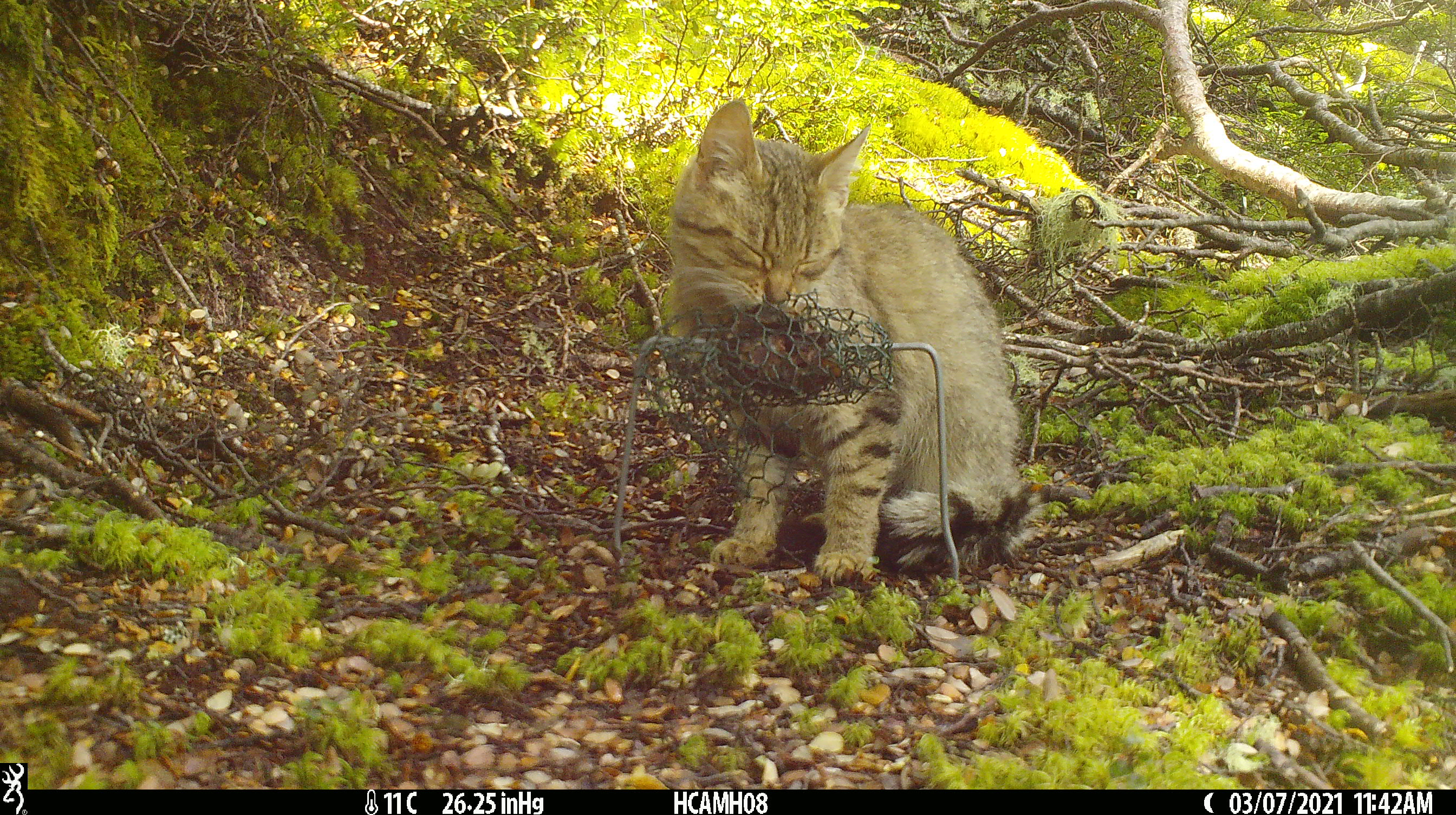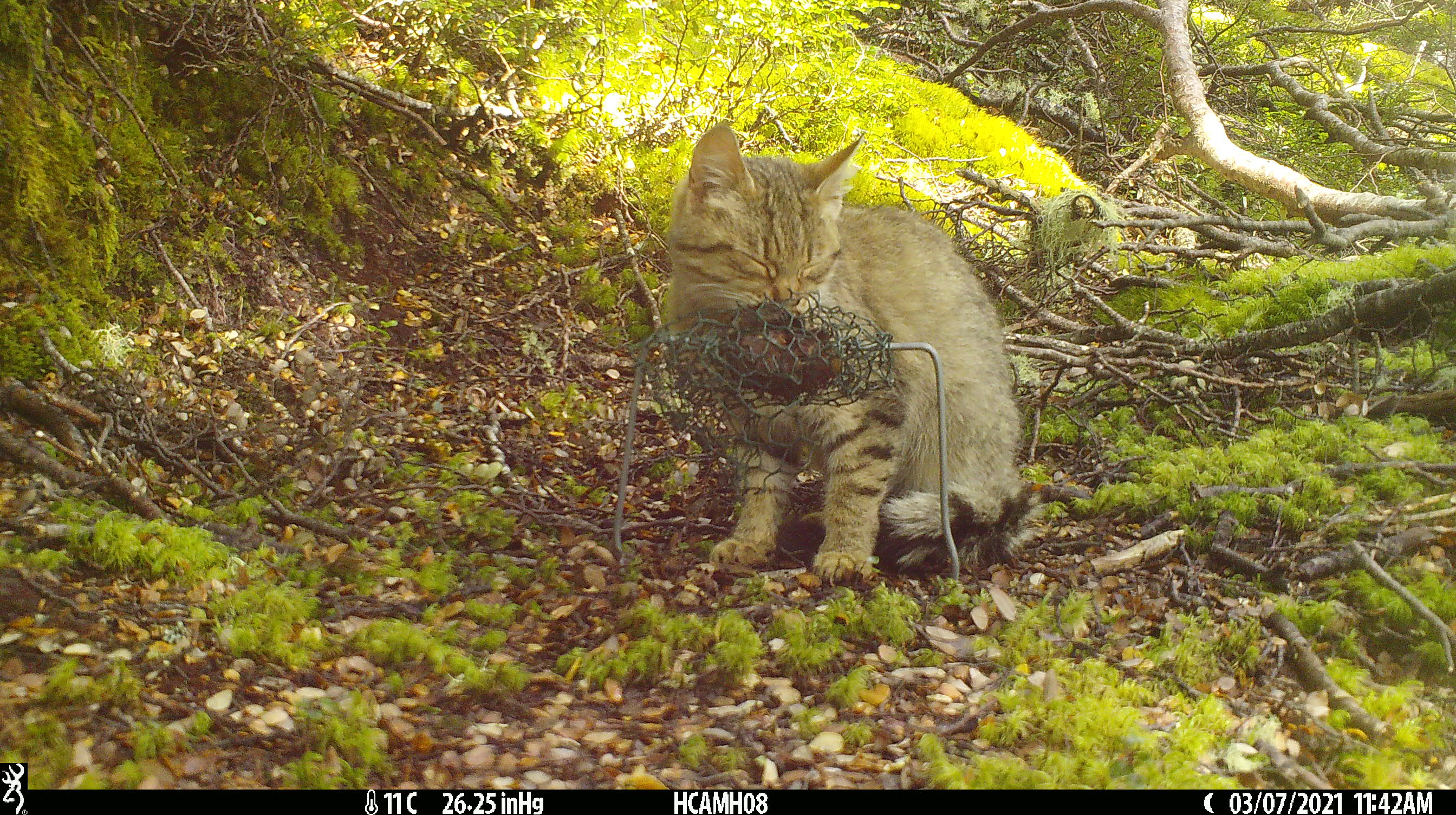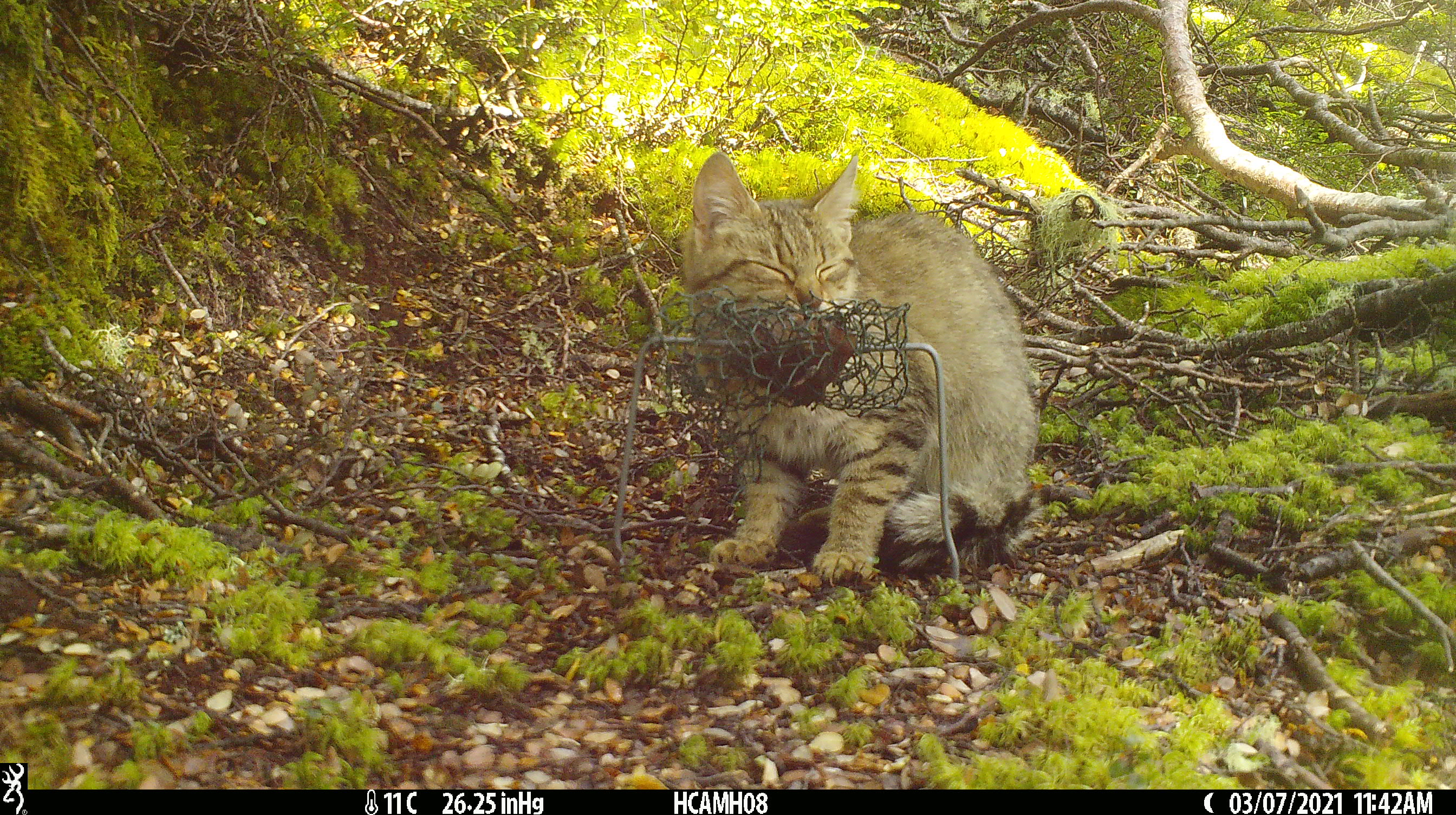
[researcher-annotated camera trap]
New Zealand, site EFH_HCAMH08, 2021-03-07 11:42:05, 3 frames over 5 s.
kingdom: Animalia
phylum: Chordata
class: Mammalia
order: Carnivora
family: Felidae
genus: Felis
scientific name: Felis catus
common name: domestic cat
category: cat